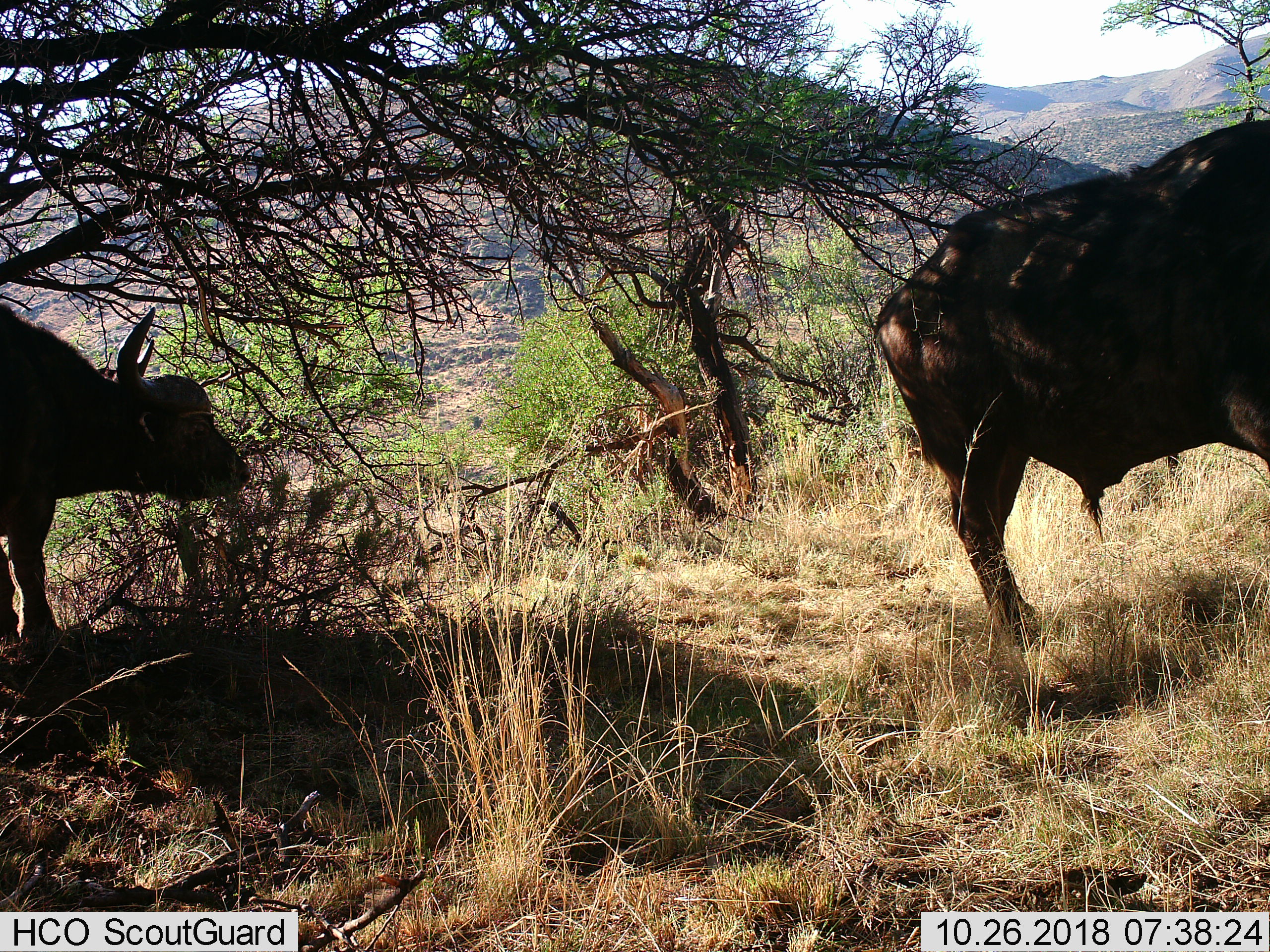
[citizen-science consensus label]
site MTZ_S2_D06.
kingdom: Animalia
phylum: Chordata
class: Mammalia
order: Artiodactyla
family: Bovidae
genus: Syncerus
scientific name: Syncerus caffer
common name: african buffalo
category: buffalo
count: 2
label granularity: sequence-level